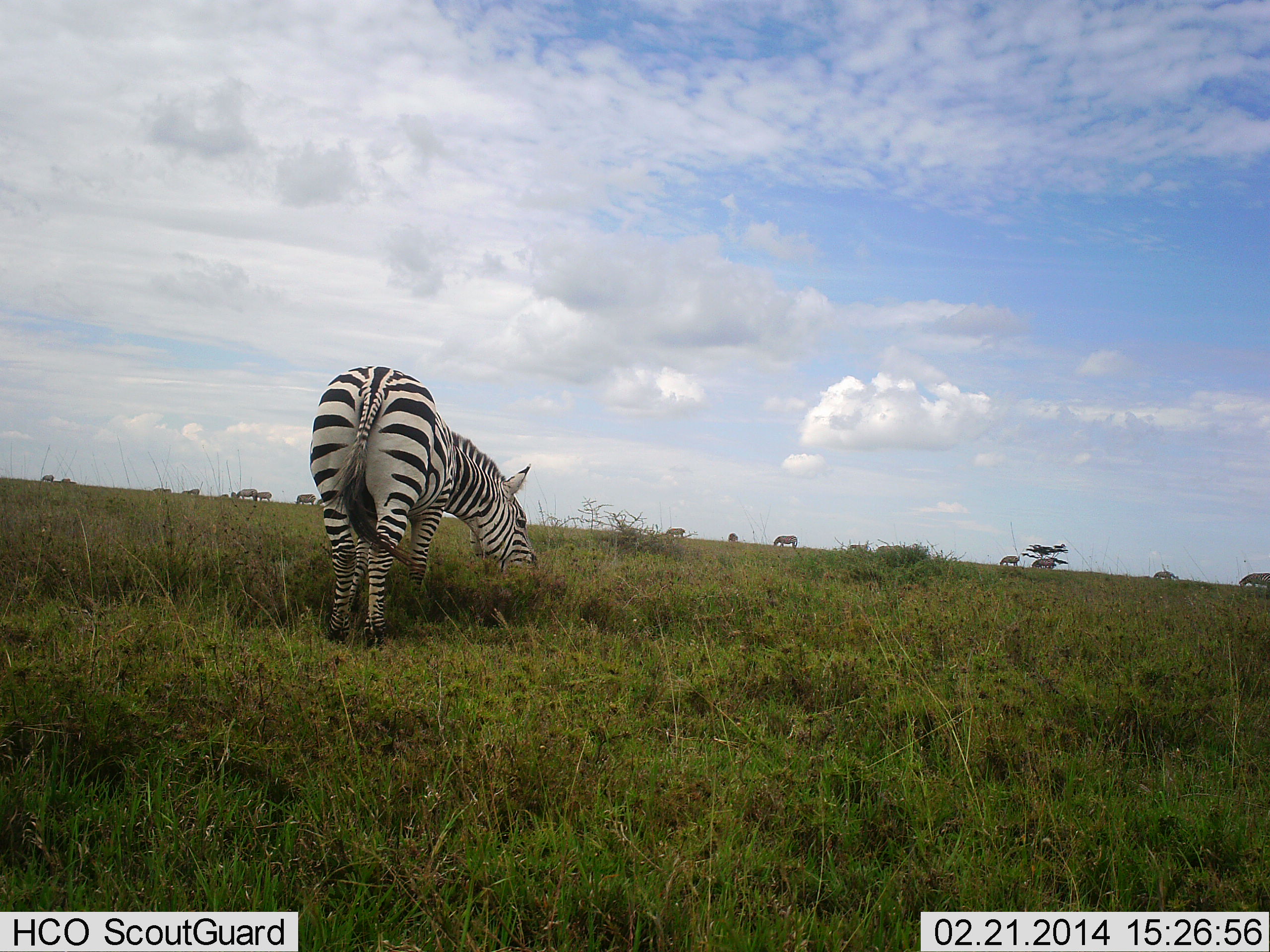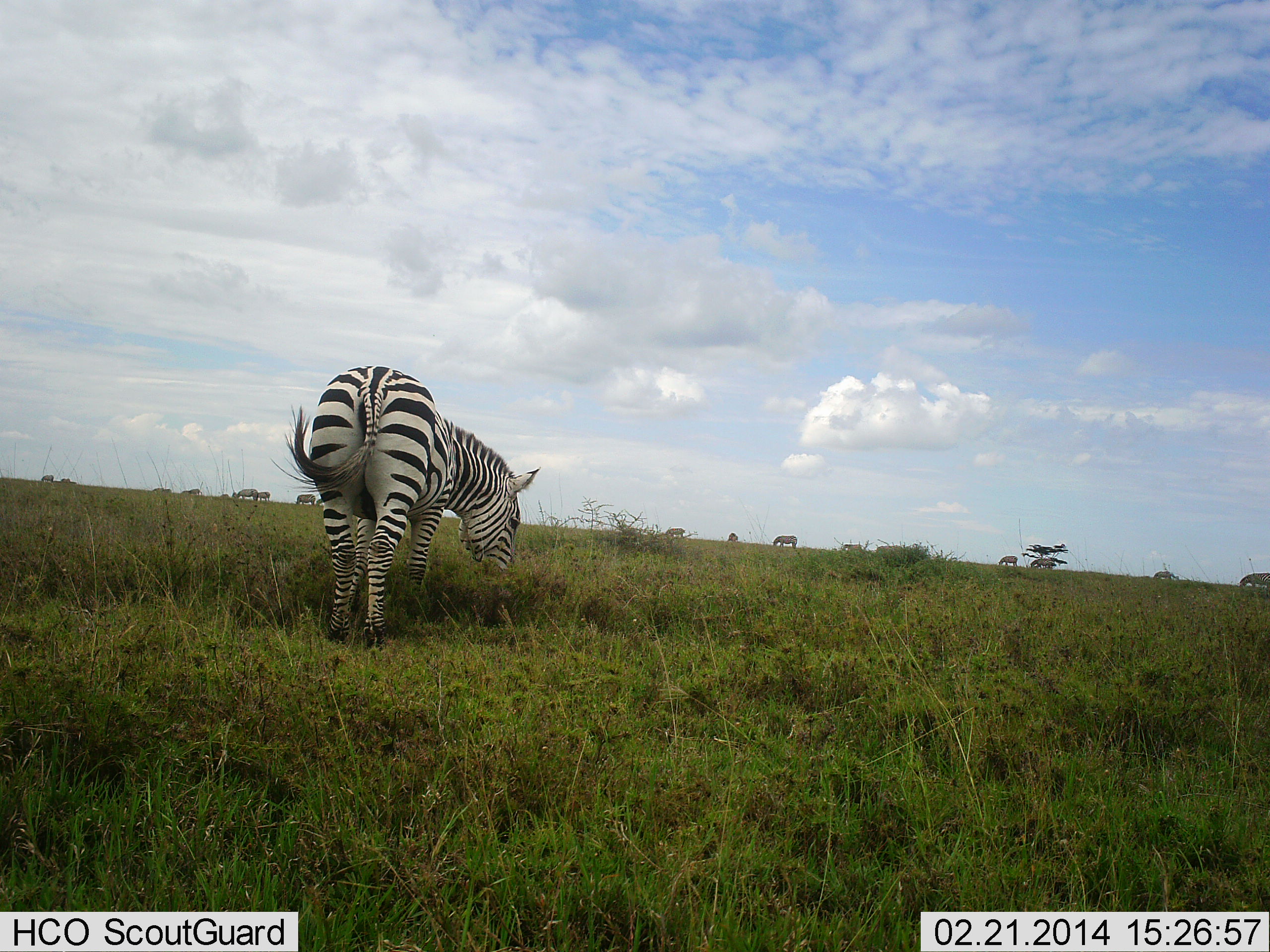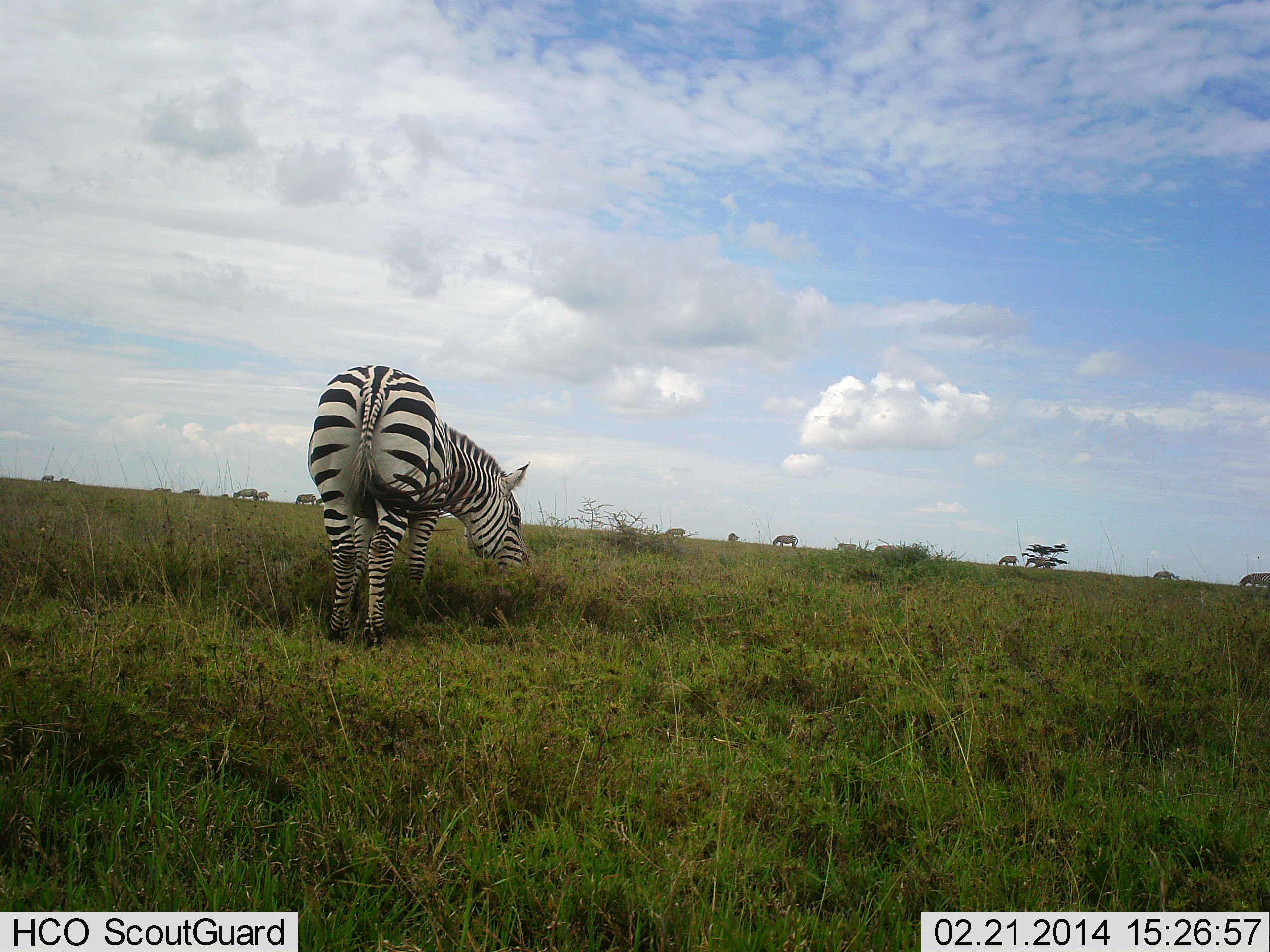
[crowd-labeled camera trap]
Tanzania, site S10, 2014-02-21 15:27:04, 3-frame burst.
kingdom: Animalia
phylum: Chordata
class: Mammalia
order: Perissodactyla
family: Equidae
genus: Equus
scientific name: Equus quagga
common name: plains zebra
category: zebra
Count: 11-50.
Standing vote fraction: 20%.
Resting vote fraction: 0%.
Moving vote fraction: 30%.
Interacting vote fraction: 0%.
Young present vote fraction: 0%.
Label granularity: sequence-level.